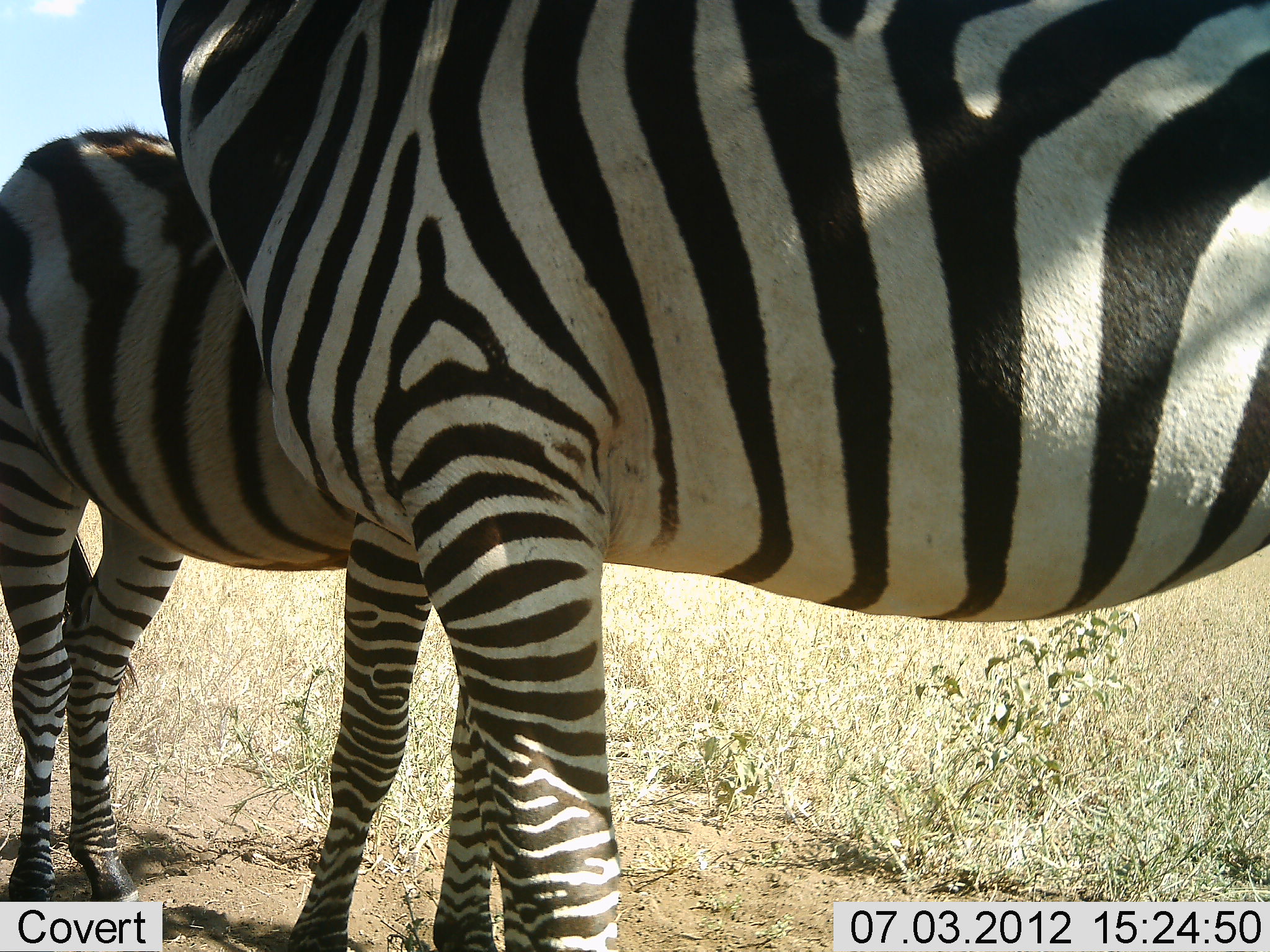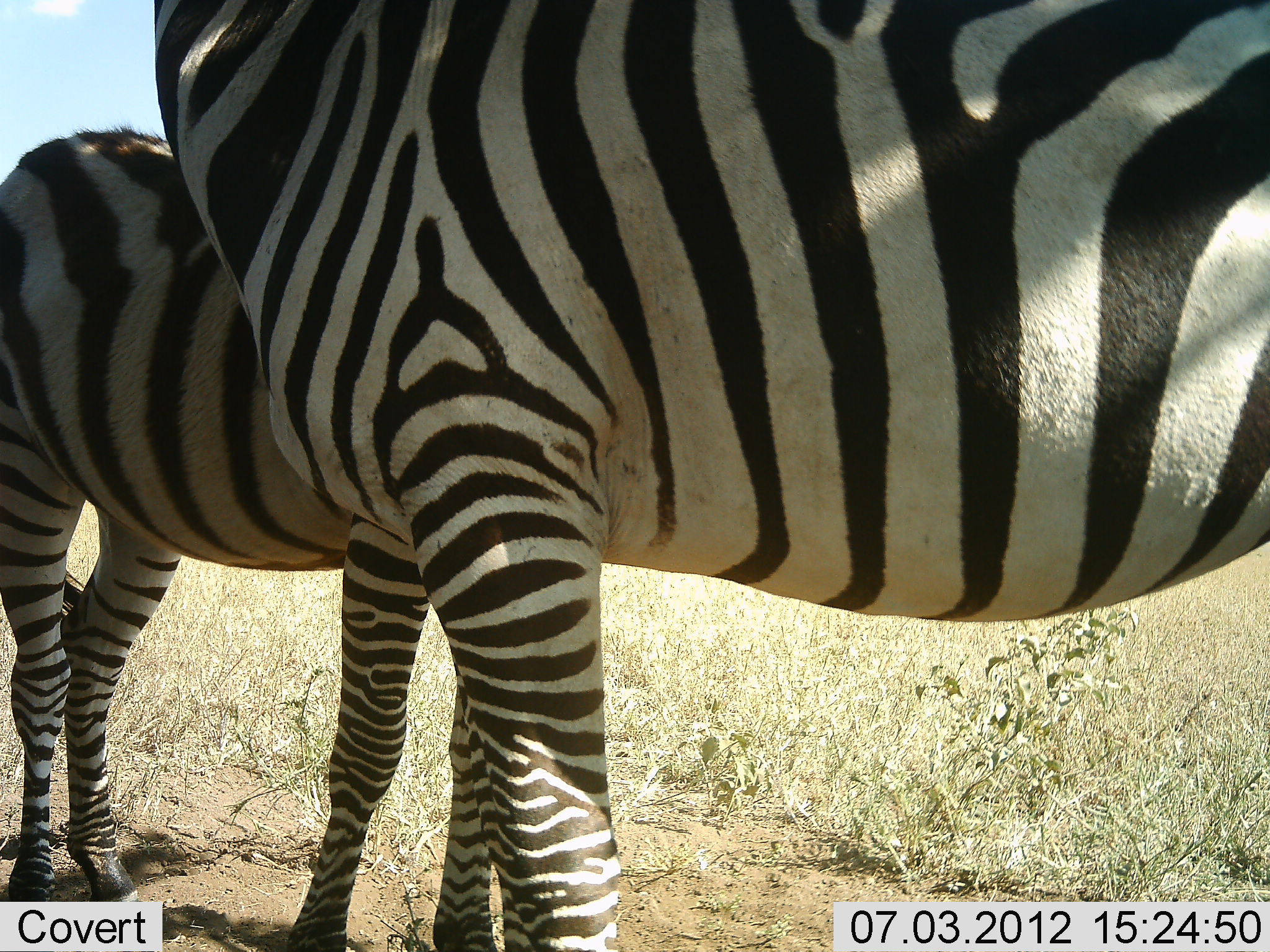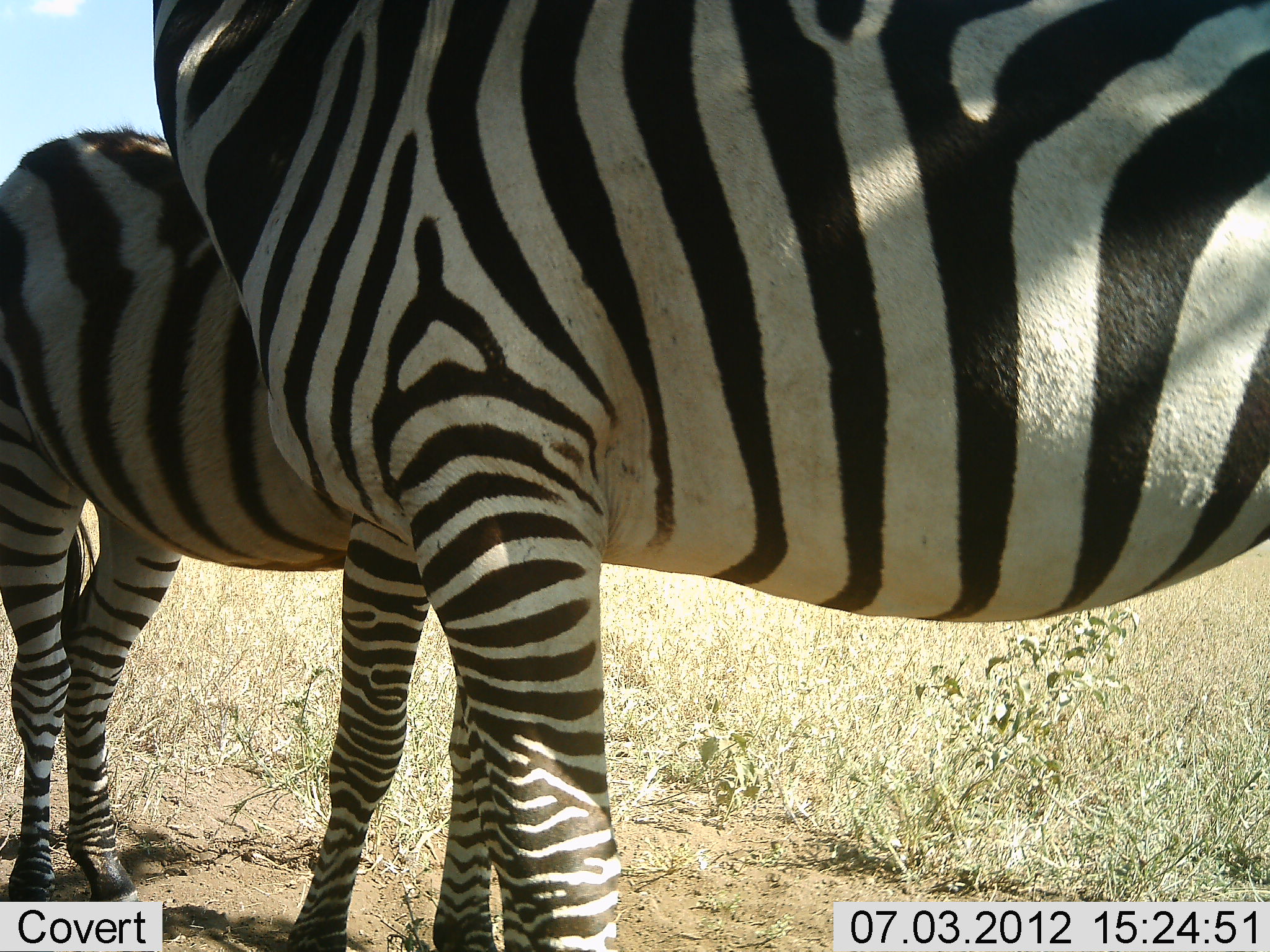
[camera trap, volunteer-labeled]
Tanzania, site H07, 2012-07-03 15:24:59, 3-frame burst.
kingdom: Animalia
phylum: Chordata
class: Mammalia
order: Perissodactyla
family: Equidae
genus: Equus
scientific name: Equus quagga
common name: plains zebra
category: zebra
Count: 2.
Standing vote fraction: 100%.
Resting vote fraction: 0%.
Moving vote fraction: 0%.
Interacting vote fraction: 0%.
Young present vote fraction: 55%.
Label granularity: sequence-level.